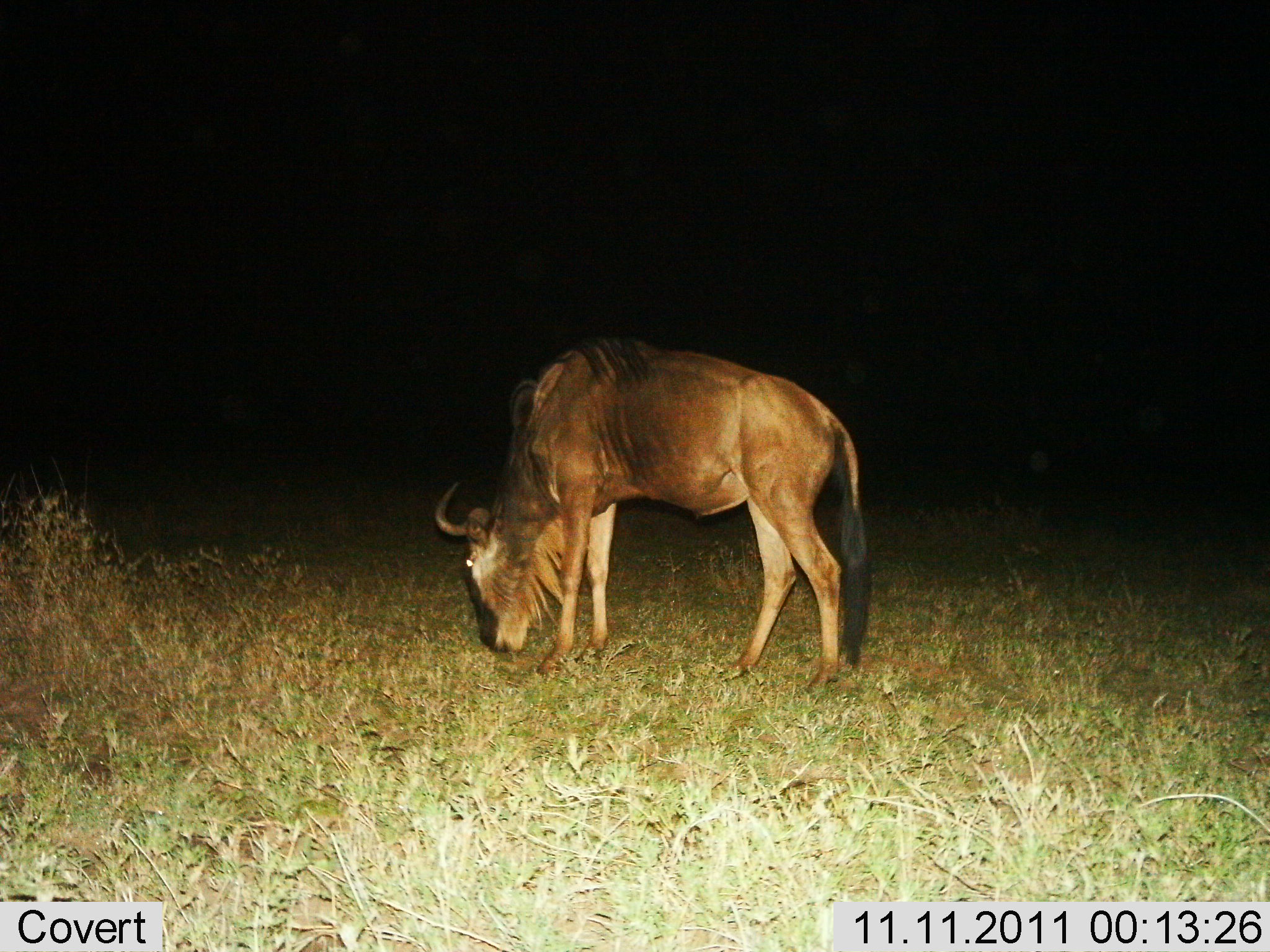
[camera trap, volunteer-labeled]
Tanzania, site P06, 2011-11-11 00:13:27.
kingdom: Animalia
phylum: Chordata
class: Mammalia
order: Artiodactyla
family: Bovidae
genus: Connochaetes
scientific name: Connochaetes taurinus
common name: blue wildebeest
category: wildebeest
Wildebeest (blue wildebeest) (Connochaetes taurinus), count 1. Behavior (volunteer vote fractions): standing 0%, resting 8%, moving 0%, interacting 0%. Young present (vote fraction): 0%. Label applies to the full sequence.